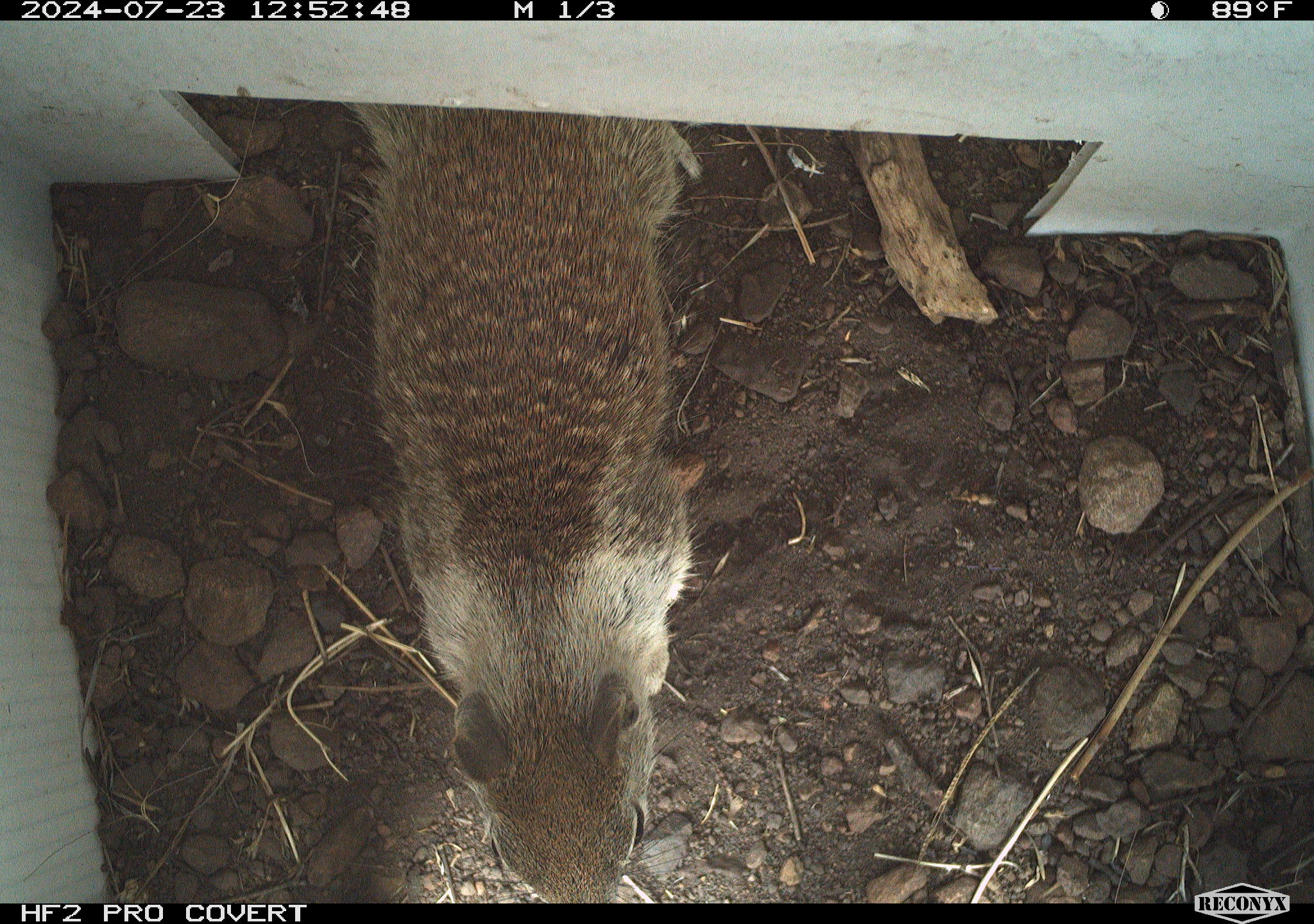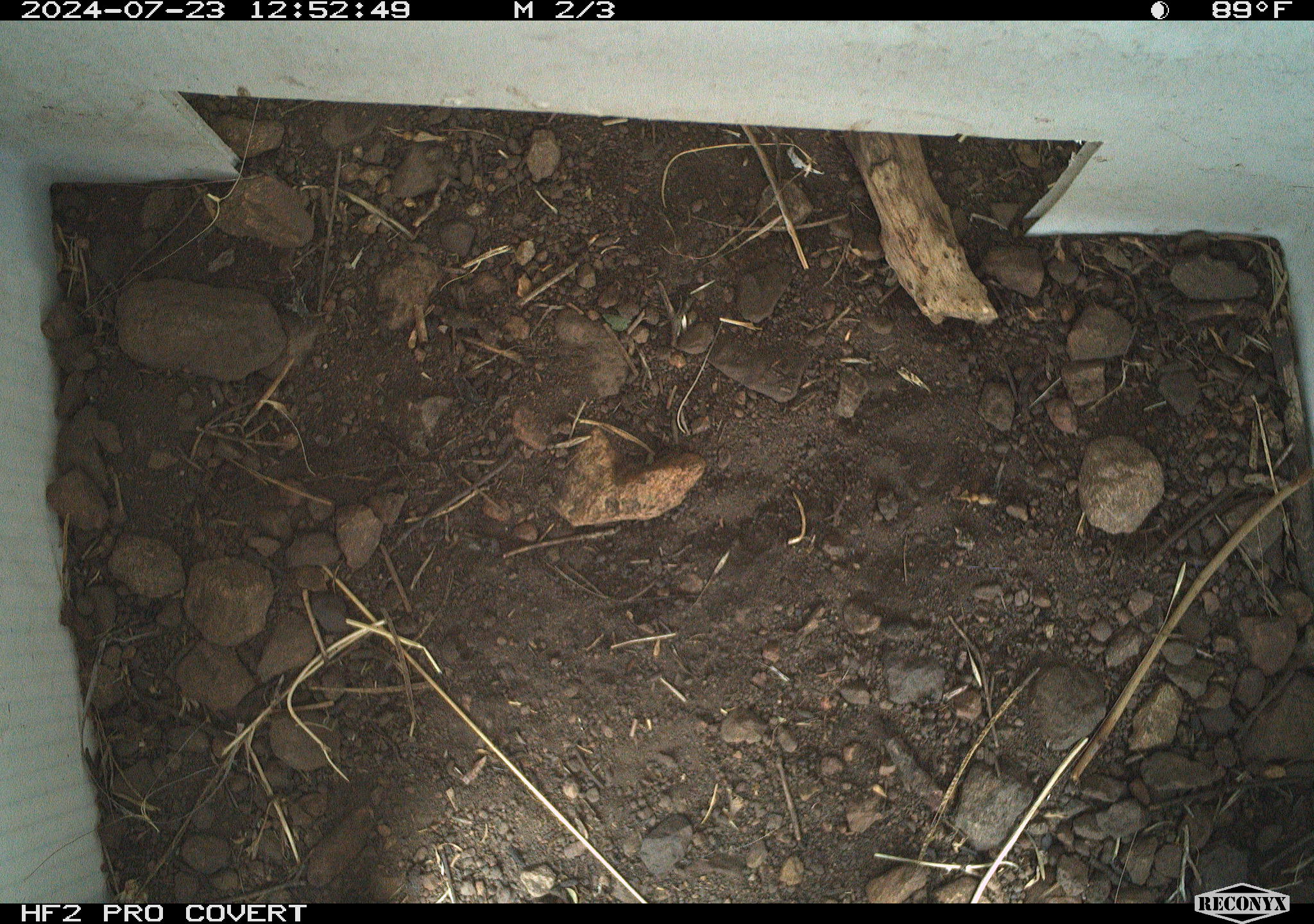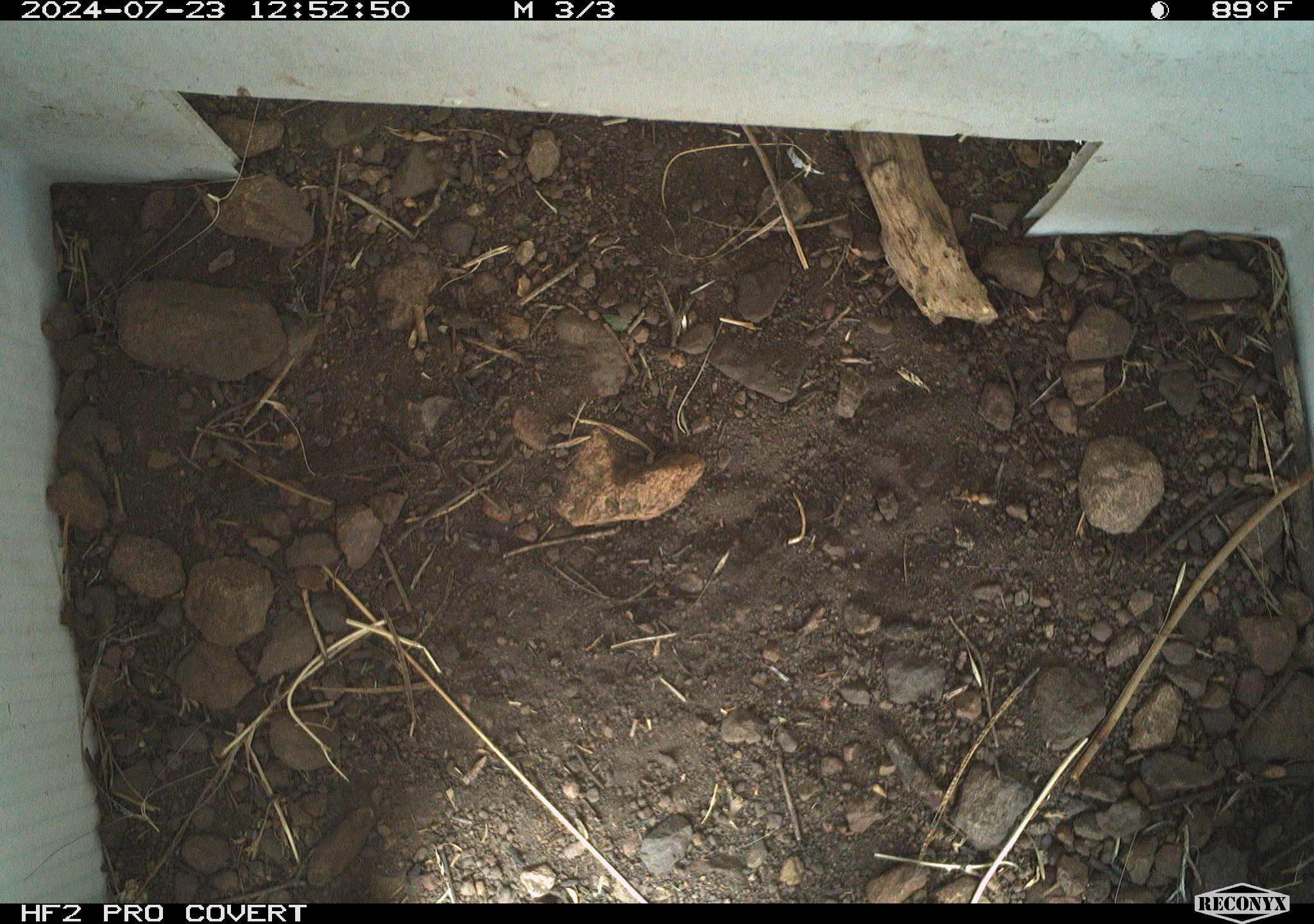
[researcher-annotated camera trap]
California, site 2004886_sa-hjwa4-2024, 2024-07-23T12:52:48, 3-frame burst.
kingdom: Animalia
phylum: Chordata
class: Mammalia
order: Rodentia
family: Sciuridae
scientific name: Sciuridae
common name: squirrels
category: sciuridae family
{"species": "sciuridae family (squirrels) (Sciuridae)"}